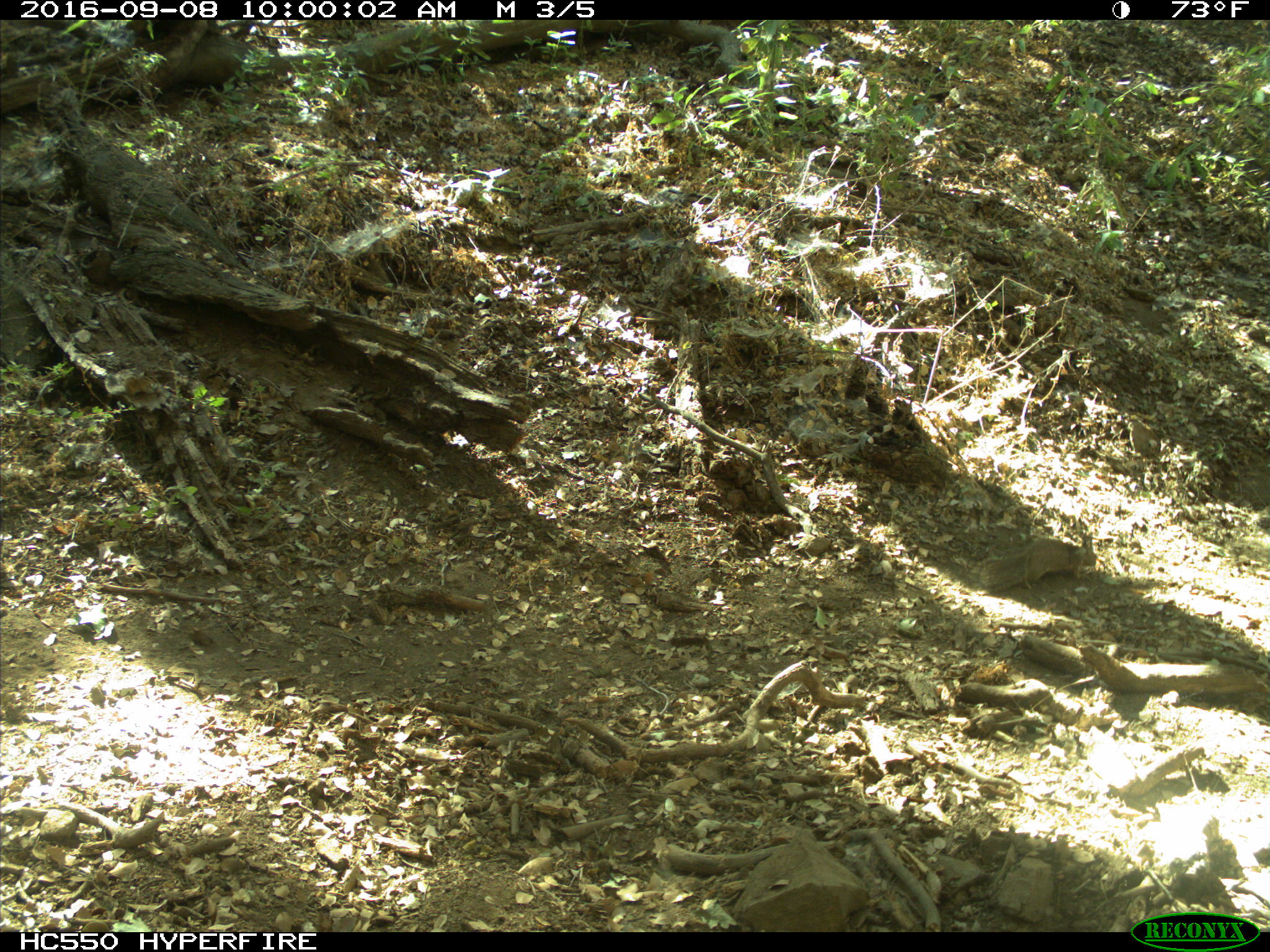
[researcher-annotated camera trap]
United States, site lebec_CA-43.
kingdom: Animalia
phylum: Chordata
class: Mammalia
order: Rodentia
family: Sciuridae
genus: Otospermophilus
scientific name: Otospermophilus beecheyi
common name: california ground squirrel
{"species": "Otospermophilus beecheyi (california ground squirrel)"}